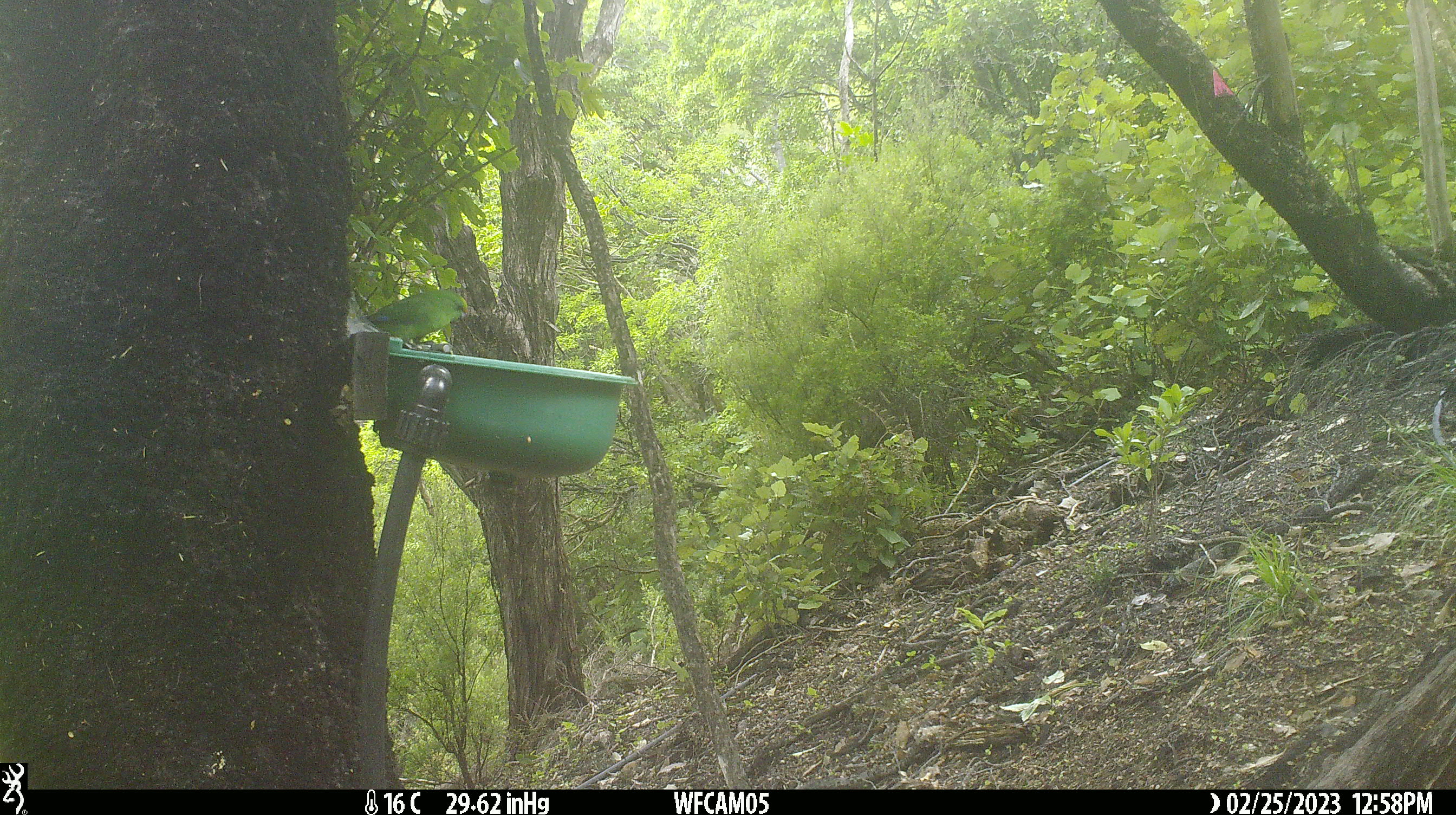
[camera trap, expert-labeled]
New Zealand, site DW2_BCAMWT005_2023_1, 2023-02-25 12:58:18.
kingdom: Animalia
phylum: Chordata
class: Aves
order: Psittaciformes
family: Psittaculidae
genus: Cyanoramphus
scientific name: Cyanoramphus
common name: parakeet